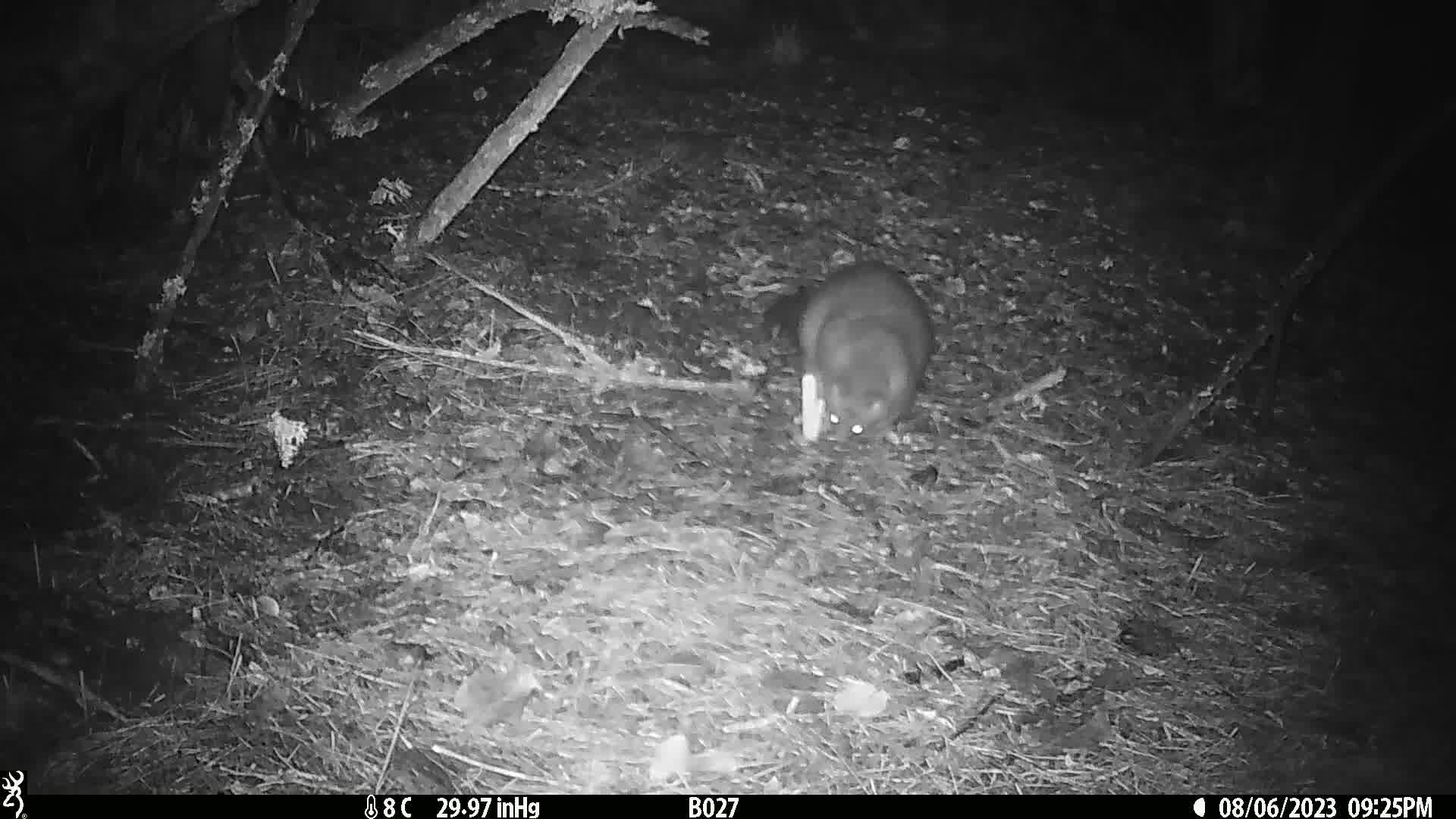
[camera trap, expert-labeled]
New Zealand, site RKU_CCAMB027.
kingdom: Animalia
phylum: Chordata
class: Mammalia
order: Diprotodontia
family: Phalangeridae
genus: Trichosurus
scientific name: Trichosurus vulpecula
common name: common brushtail possum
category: possum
Possum (common brushtail possum) (Trichosurus vulpecula).